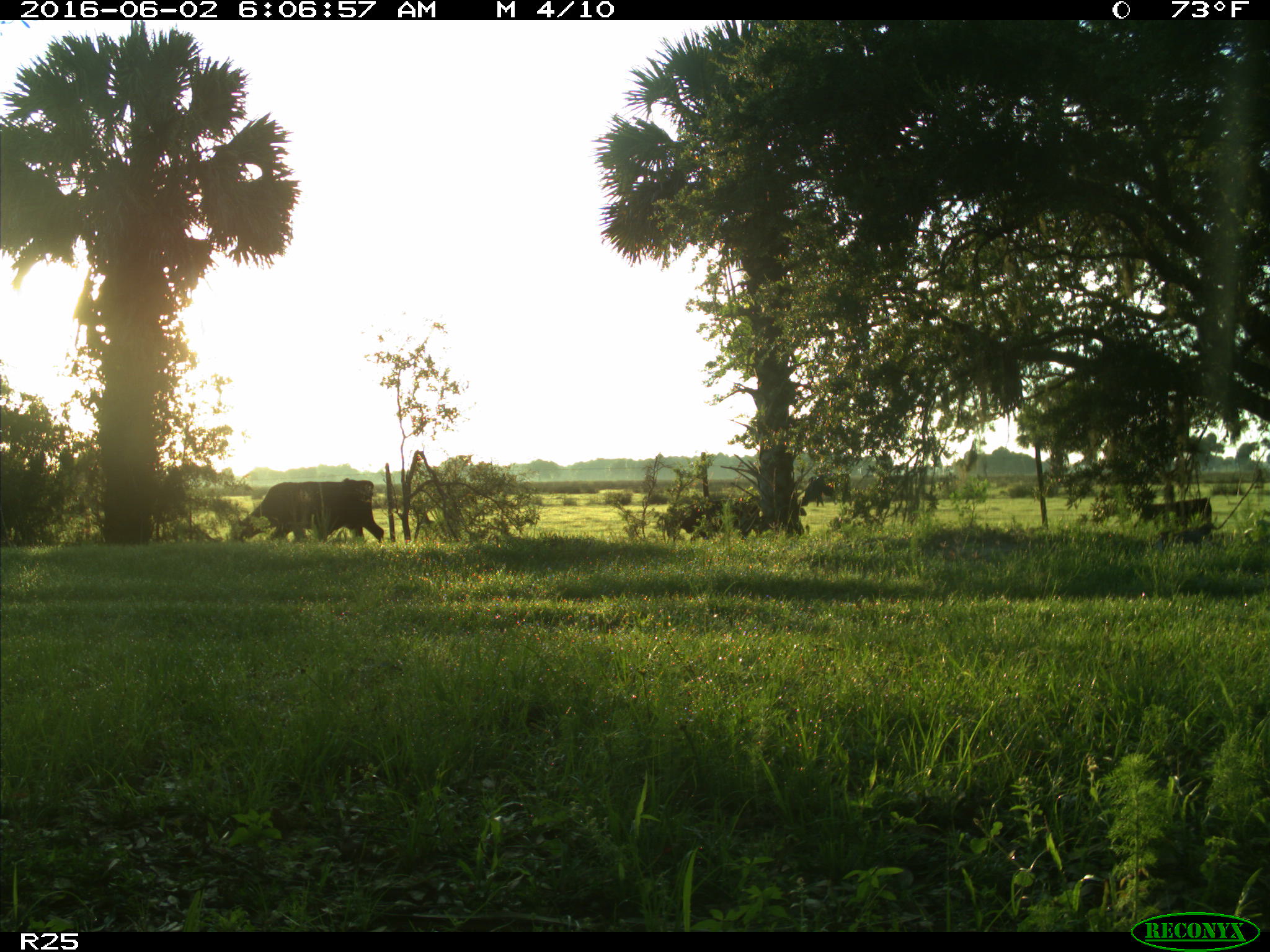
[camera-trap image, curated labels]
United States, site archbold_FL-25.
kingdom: Animalia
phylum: Chordata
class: Mammalia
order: Artiodactyla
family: Bovidae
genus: Bos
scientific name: Bos taurus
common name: domestic cow